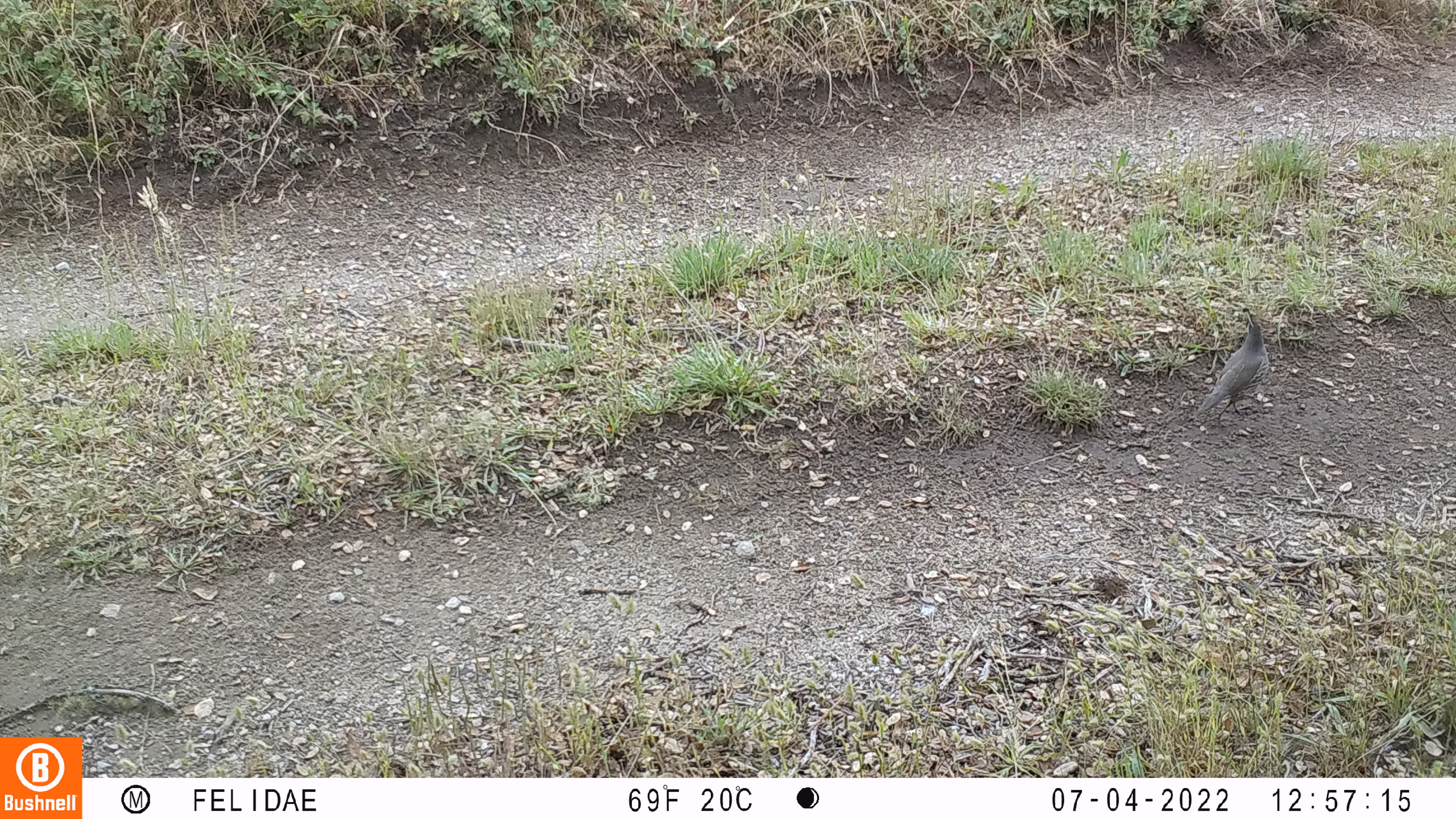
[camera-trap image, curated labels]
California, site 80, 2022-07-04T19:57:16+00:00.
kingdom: Animalia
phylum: Chordata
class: Aves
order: Galliformes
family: Odontophoridae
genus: Callipepla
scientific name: Callipepla californica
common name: california quail